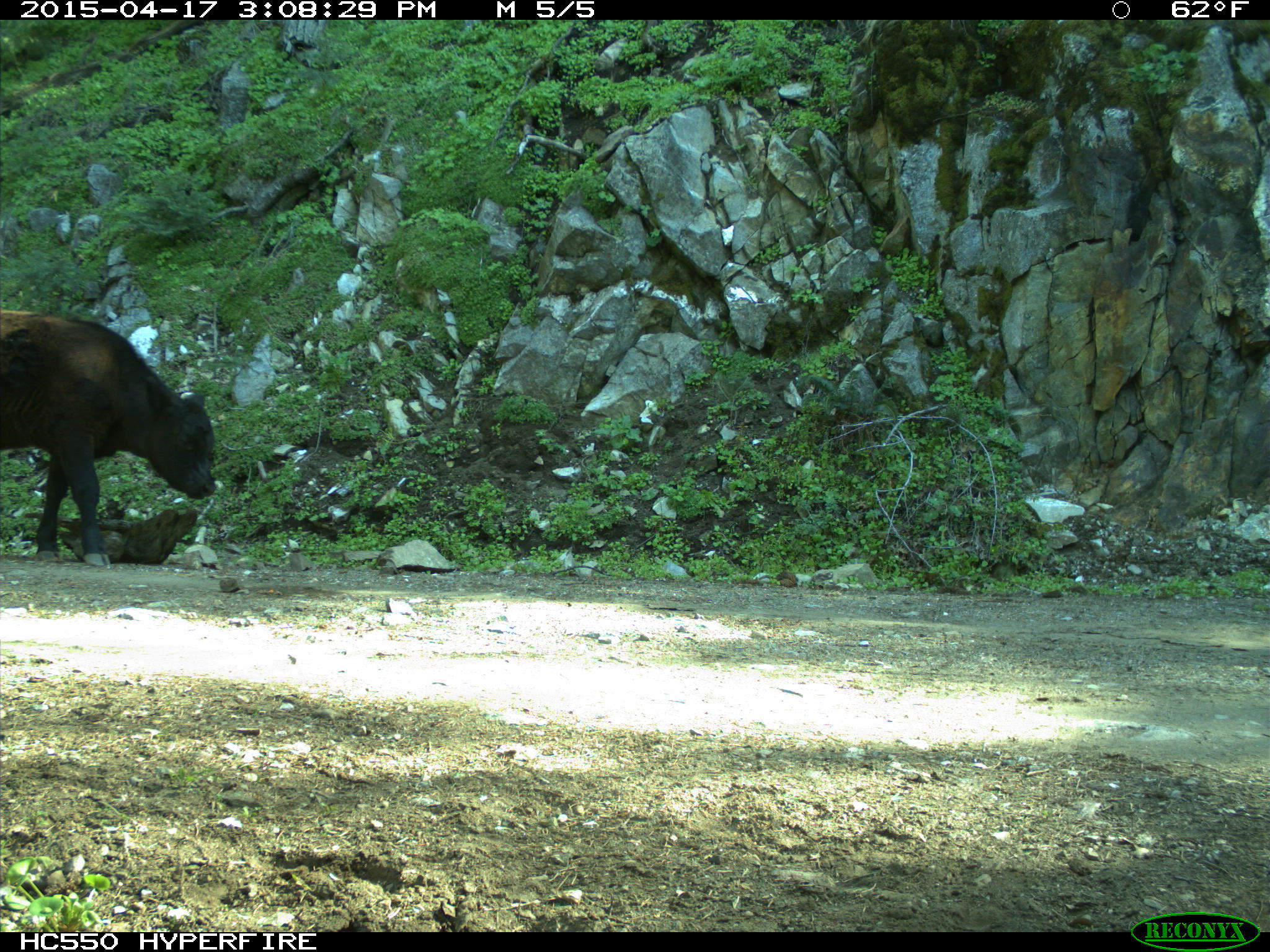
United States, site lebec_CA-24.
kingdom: Animalia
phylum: Chordata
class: Mammalia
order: Artiodactyla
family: Bovidae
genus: Bos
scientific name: Bos taurus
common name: domestic cow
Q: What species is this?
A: Bos taurus (domestic cow).